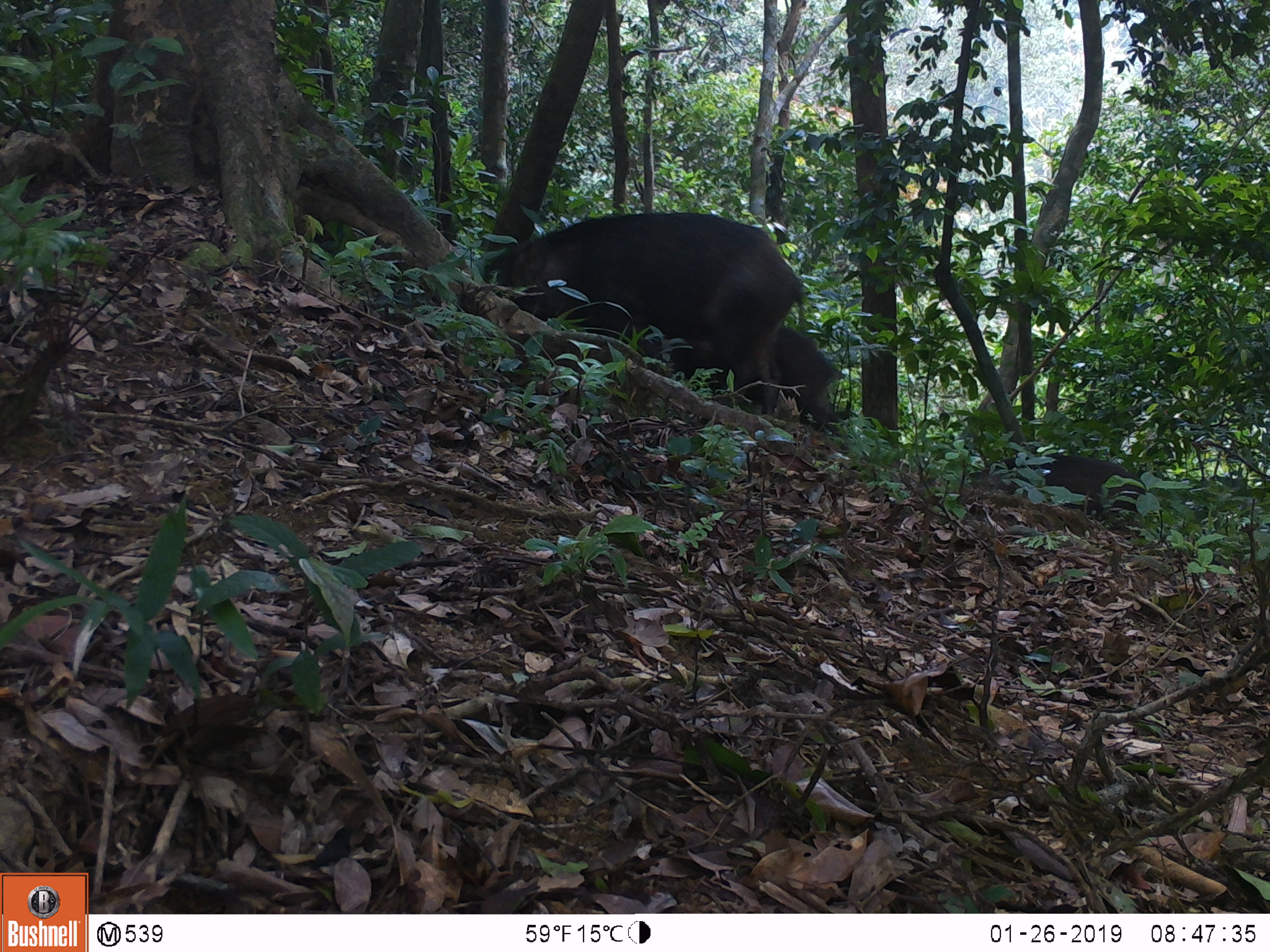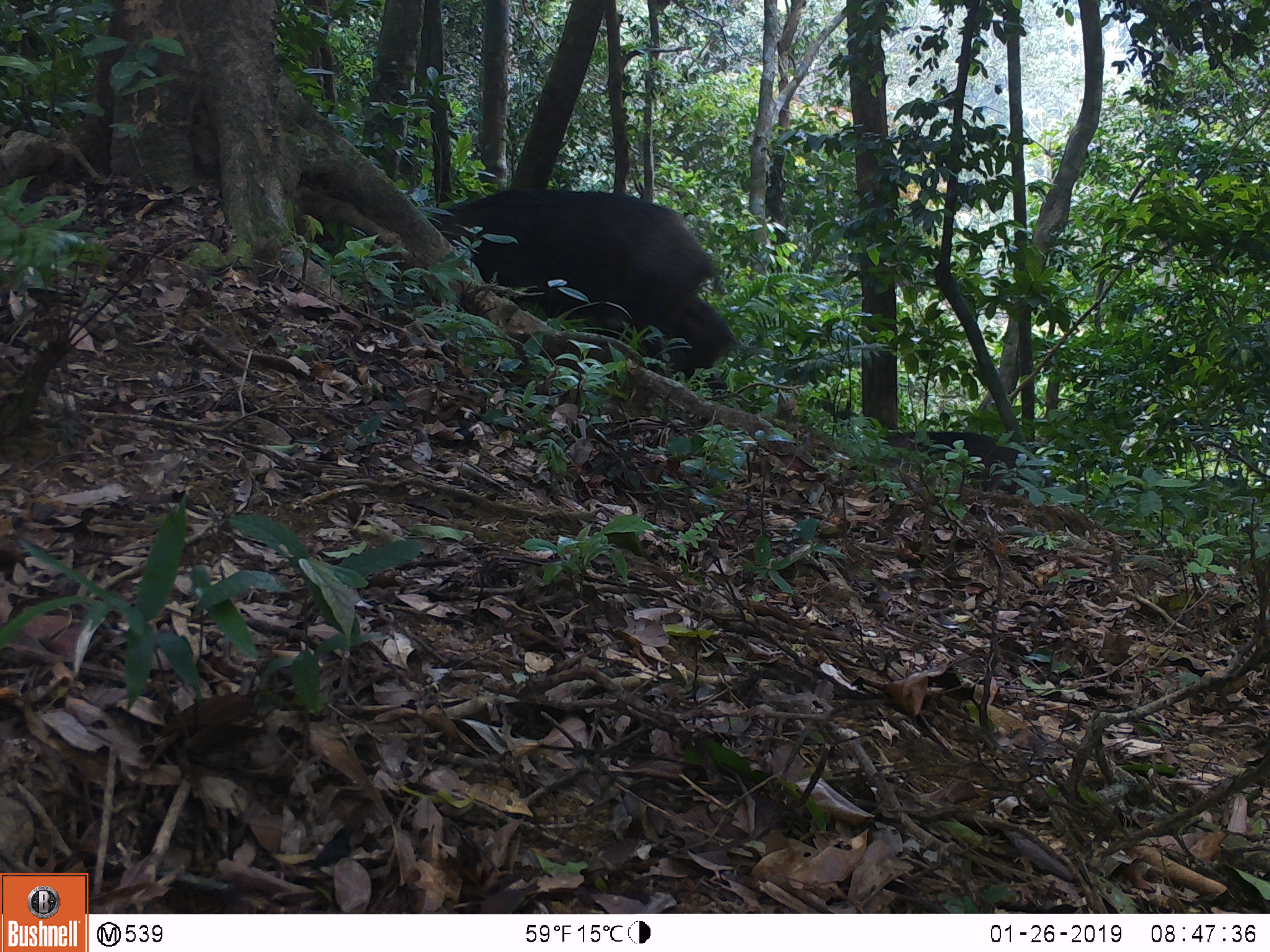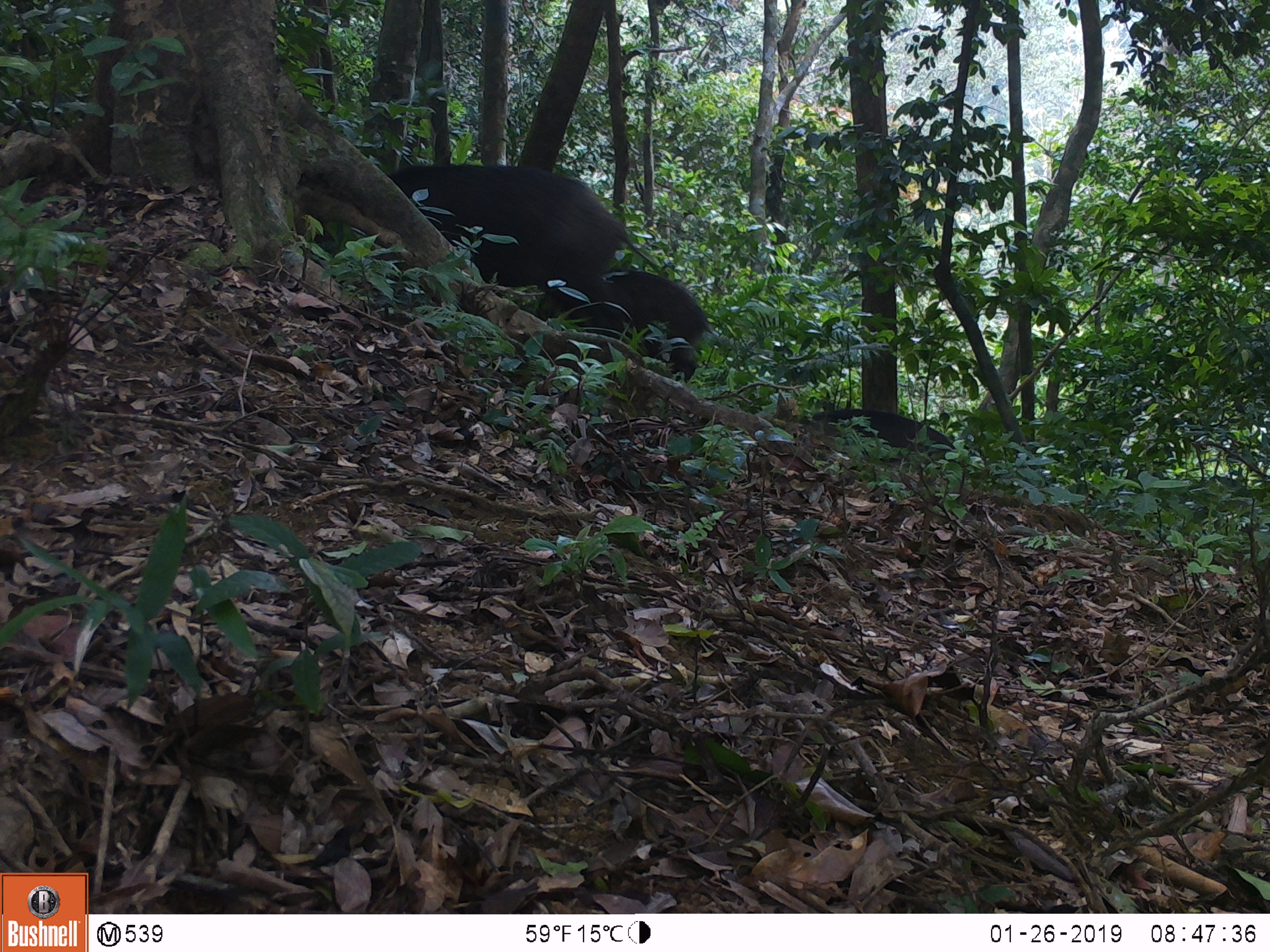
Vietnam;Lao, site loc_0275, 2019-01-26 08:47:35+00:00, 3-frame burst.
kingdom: Animalia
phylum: Chordata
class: Mammalia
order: Artiodactyla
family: Suidae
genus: Sus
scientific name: Sus scrofa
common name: eurasian wild pig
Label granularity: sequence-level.